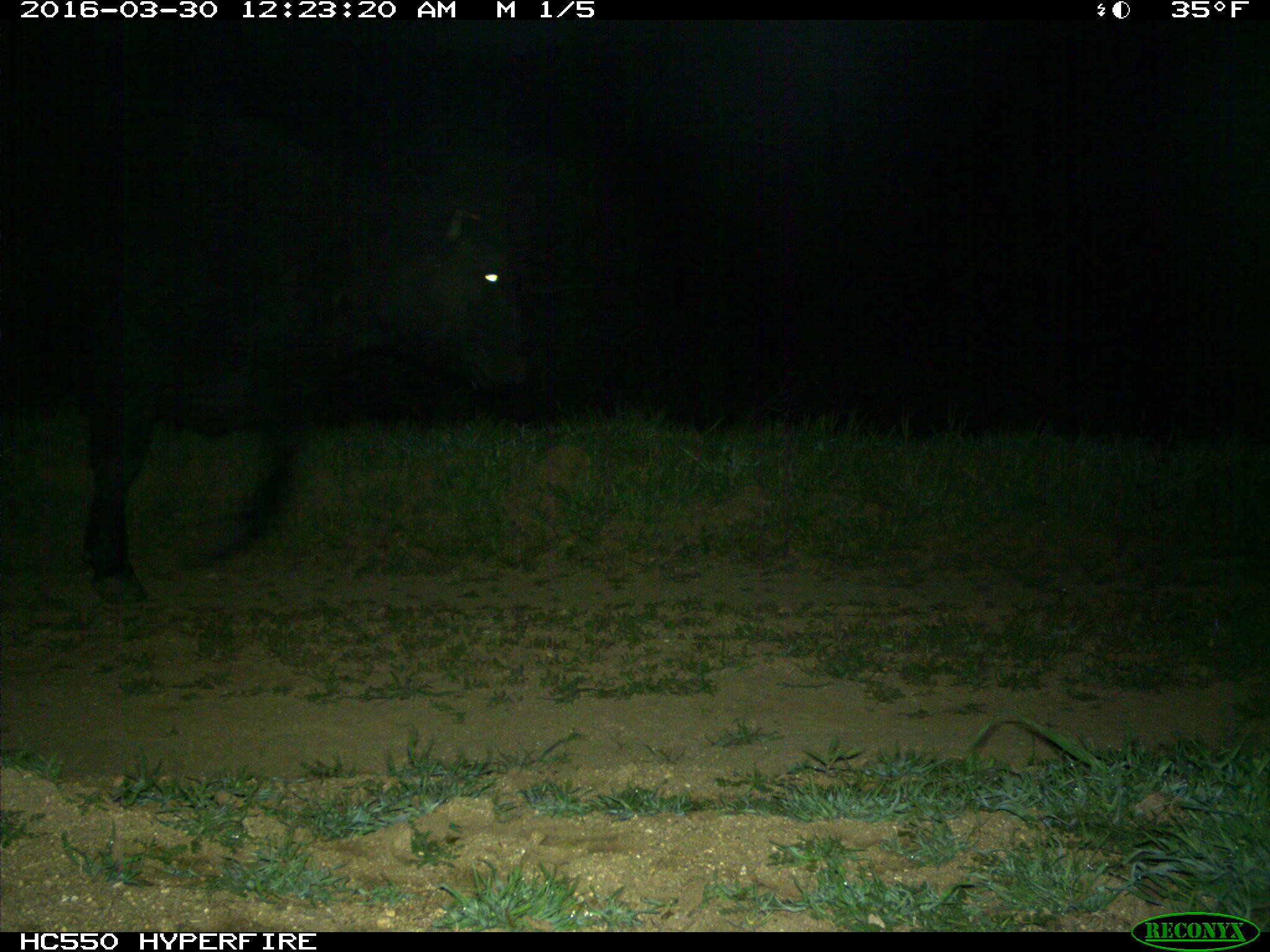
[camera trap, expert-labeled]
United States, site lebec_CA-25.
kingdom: Animalia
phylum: Chordata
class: Mammalia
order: Artiodactyla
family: Bovidae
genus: Bos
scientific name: Bos taurus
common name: domestic cow